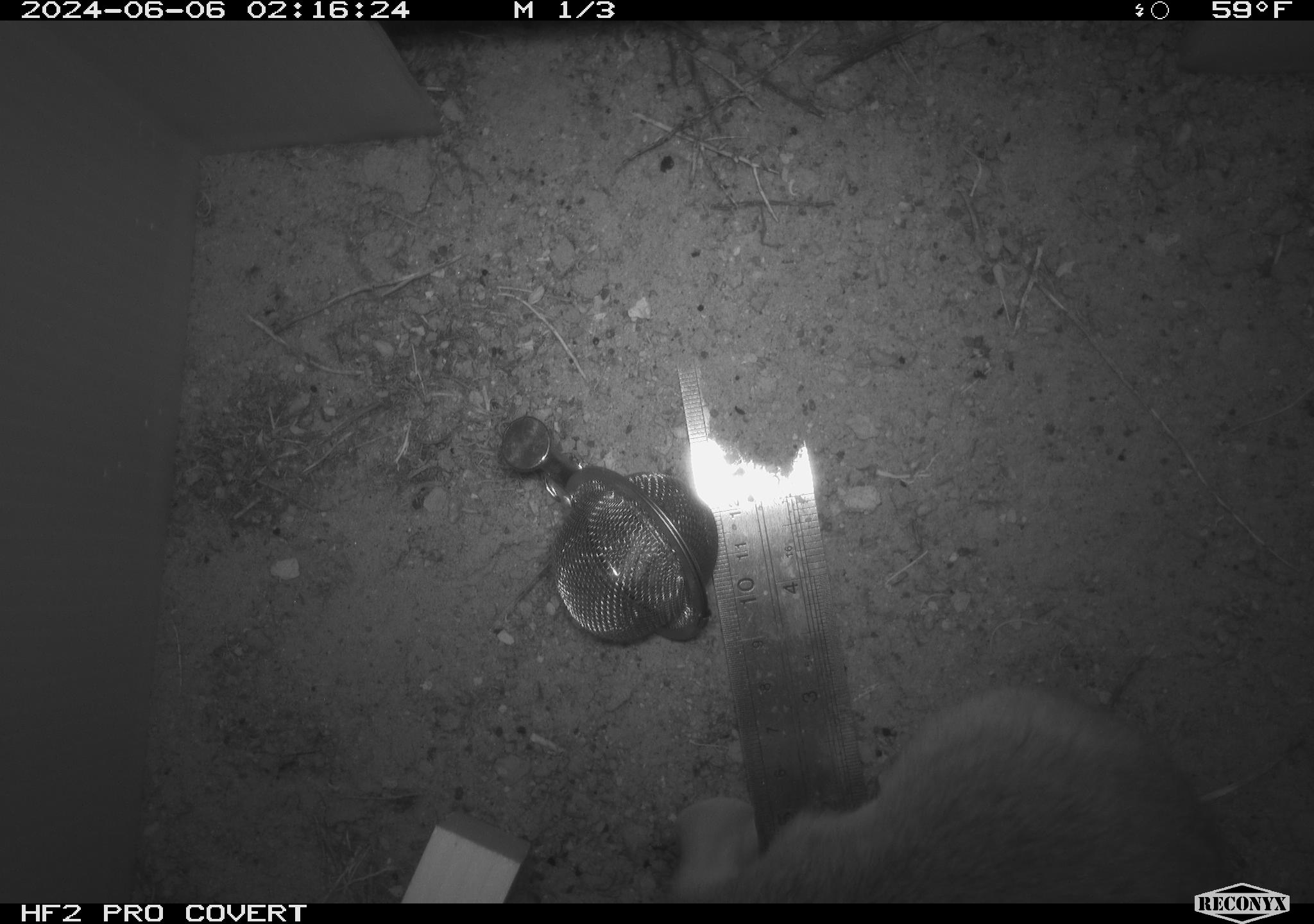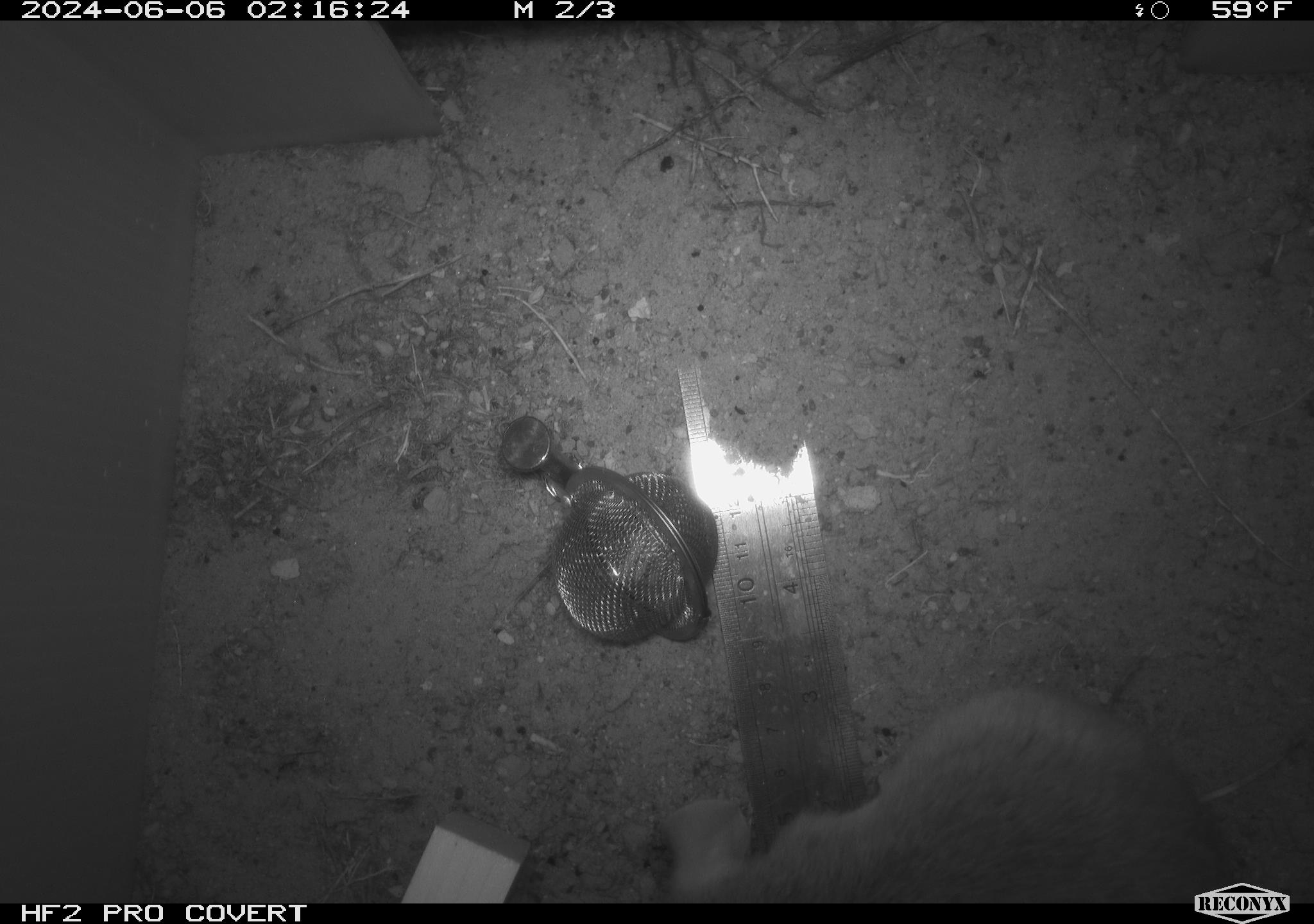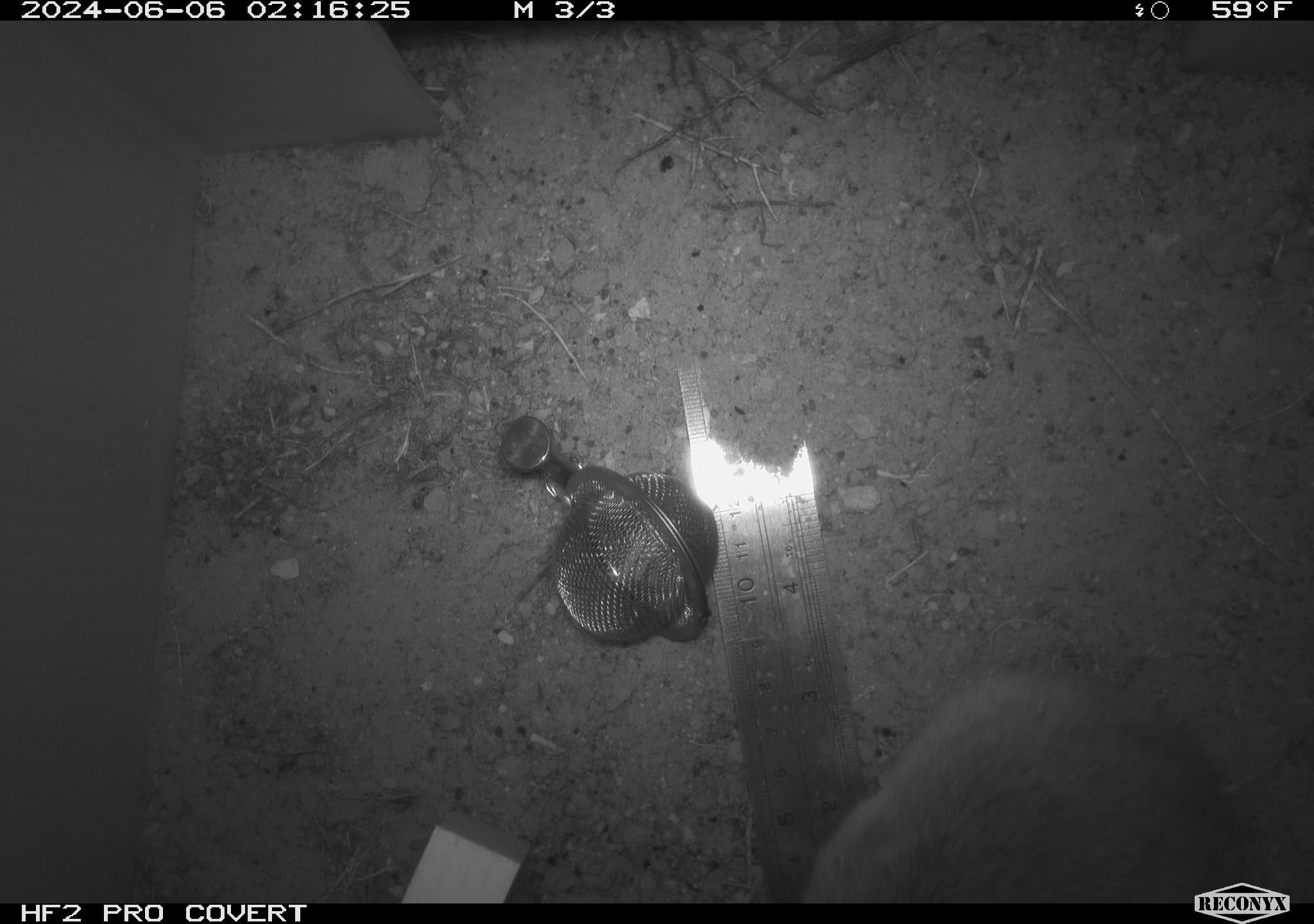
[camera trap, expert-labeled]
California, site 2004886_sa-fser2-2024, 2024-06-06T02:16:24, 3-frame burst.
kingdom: Animalia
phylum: Chordata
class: Mammalia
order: Rodentia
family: Cricetidae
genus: Neotoma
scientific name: Neotoma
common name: pack rat or woodrat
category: neotoma species